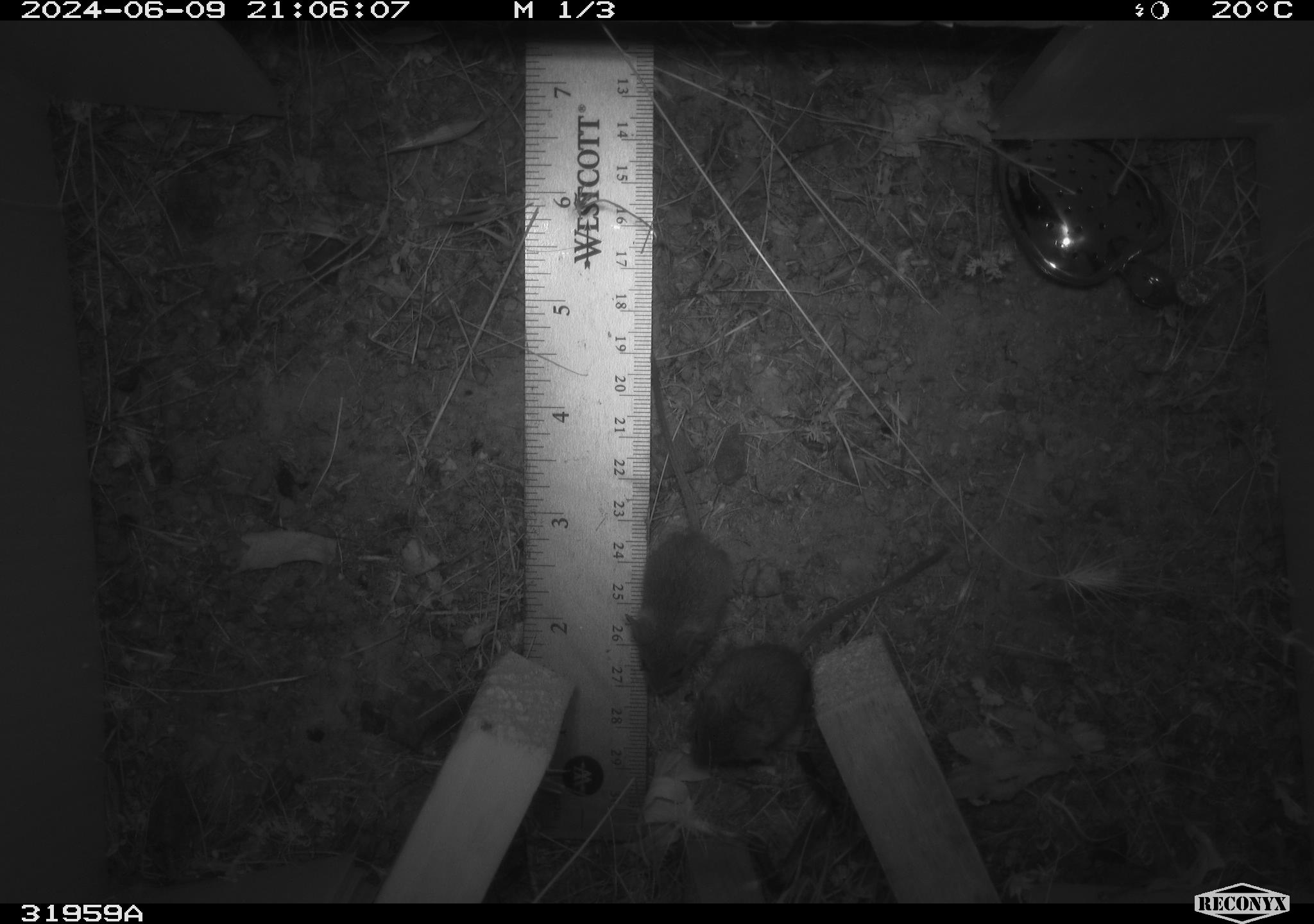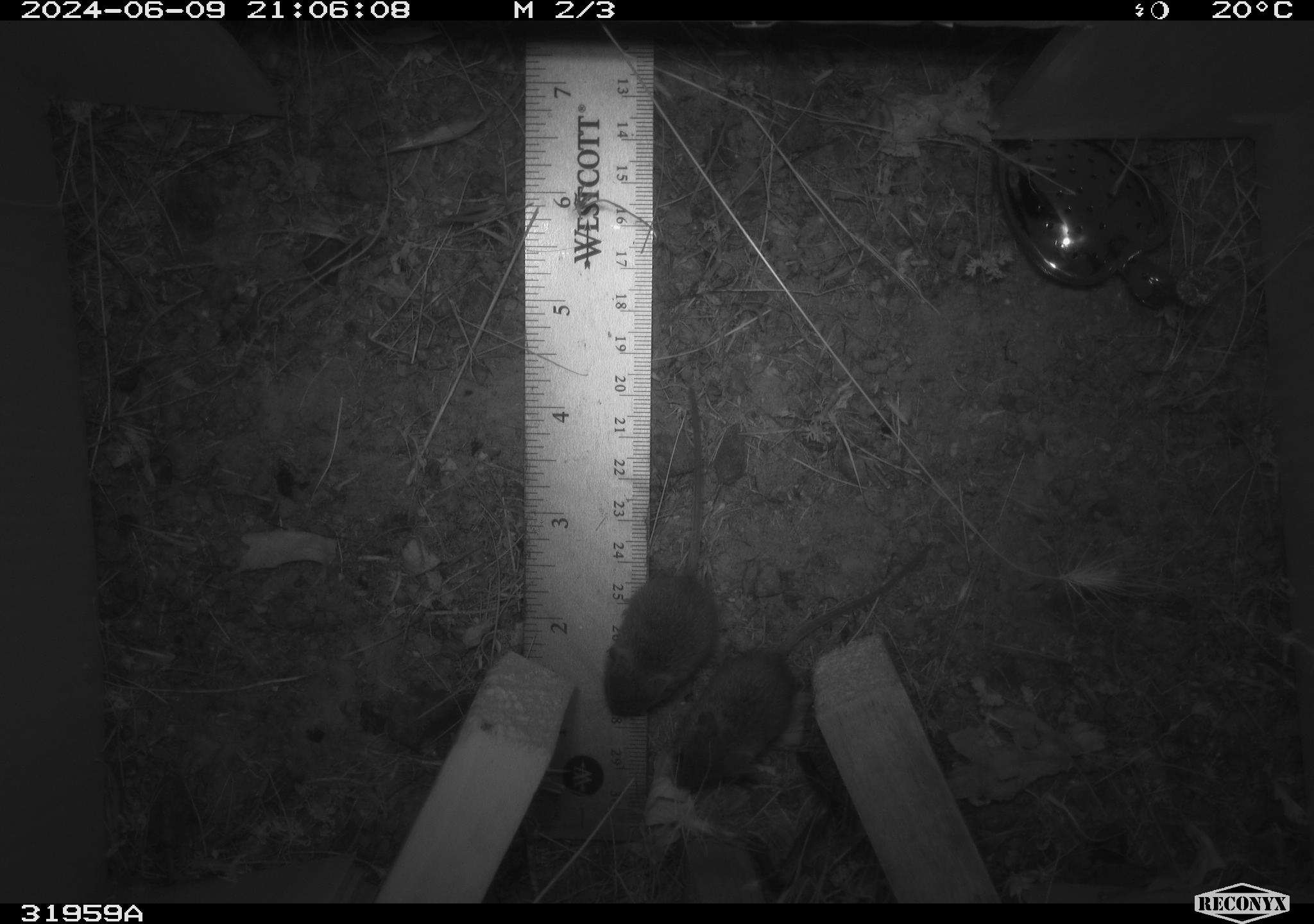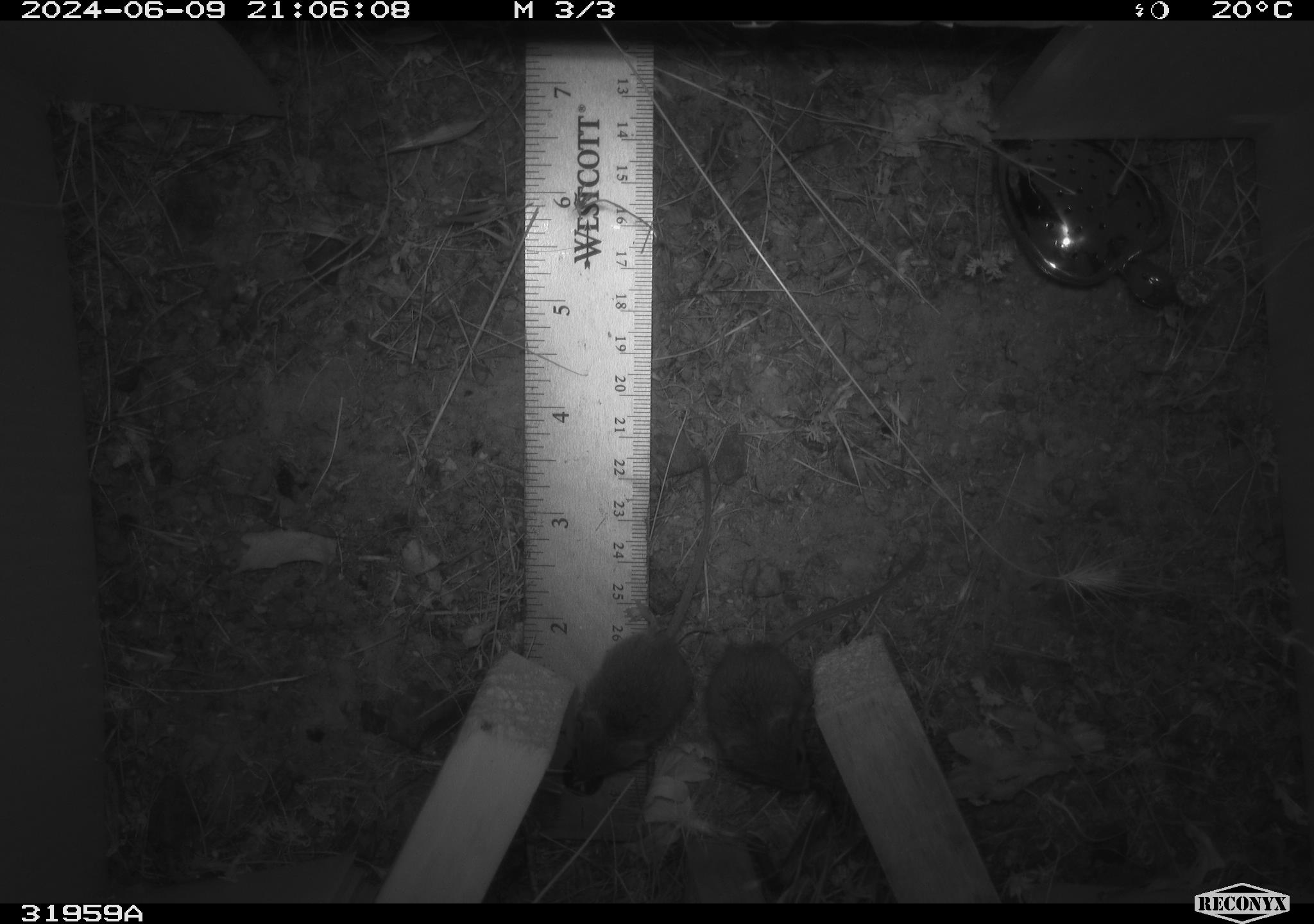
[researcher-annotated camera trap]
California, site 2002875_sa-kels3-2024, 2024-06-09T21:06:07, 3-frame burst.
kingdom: Animalia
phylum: Chordata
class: Mammalia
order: Rodentia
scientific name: Rodentia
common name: mouse species